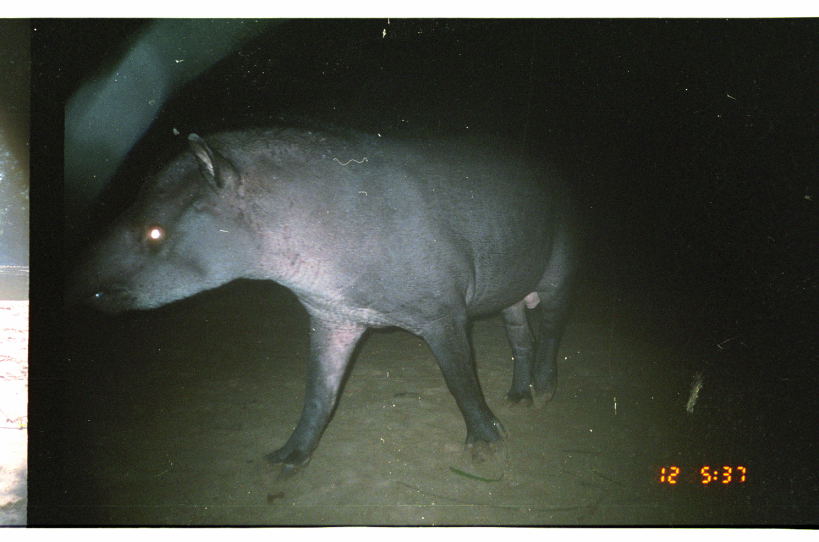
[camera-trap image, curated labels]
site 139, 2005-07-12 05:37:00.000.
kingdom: Animalia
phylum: Chordata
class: Mammalia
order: Perissodactyla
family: Tapiridae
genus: Tapirus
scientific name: Tapirus terrestris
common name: south american tapir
Tapirus terrestris (south american tapir).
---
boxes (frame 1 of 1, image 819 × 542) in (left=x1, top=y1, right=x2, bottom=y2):
tapirus terrestris: (left=57, top=114, right=594, bottom=483)